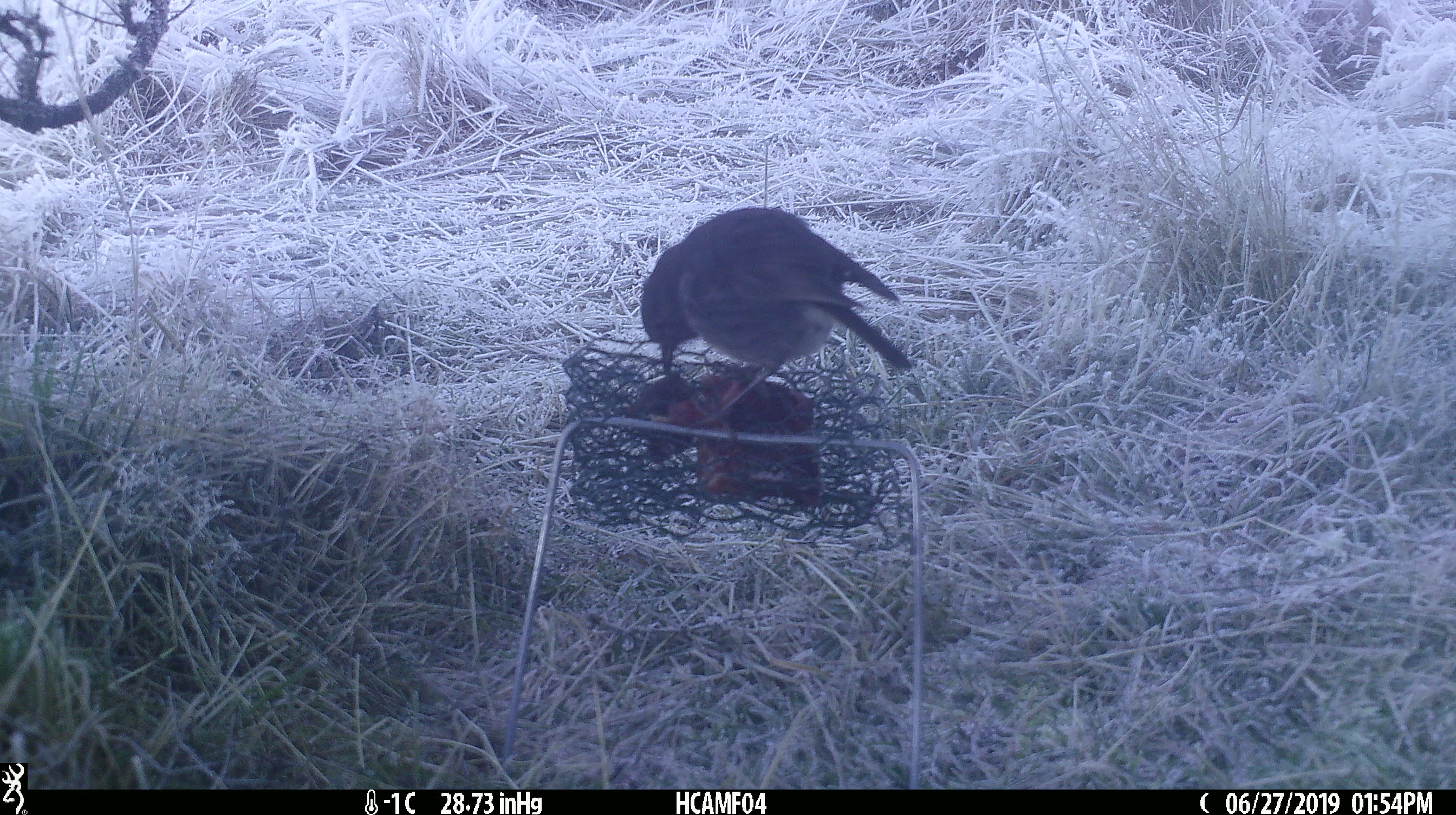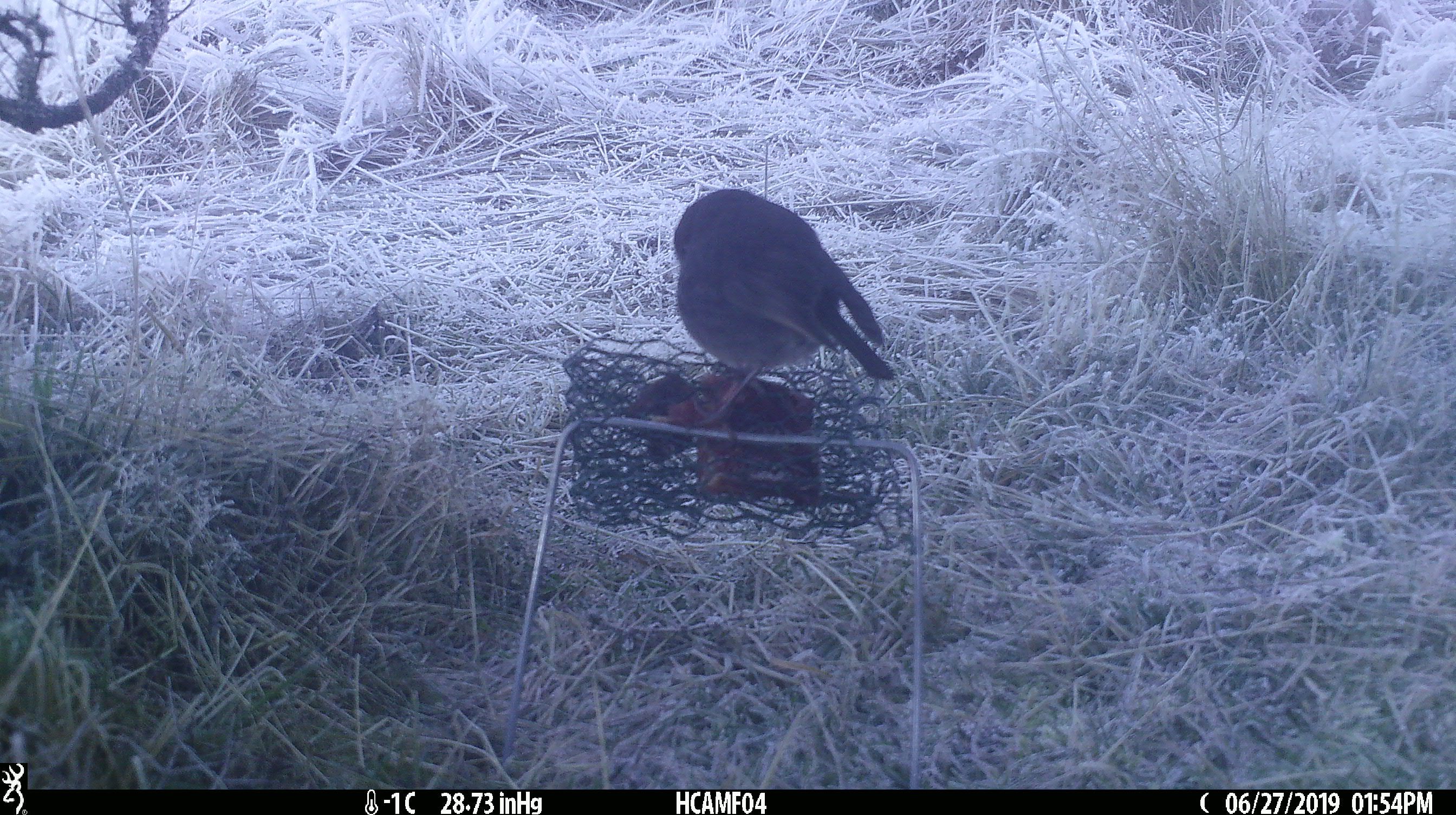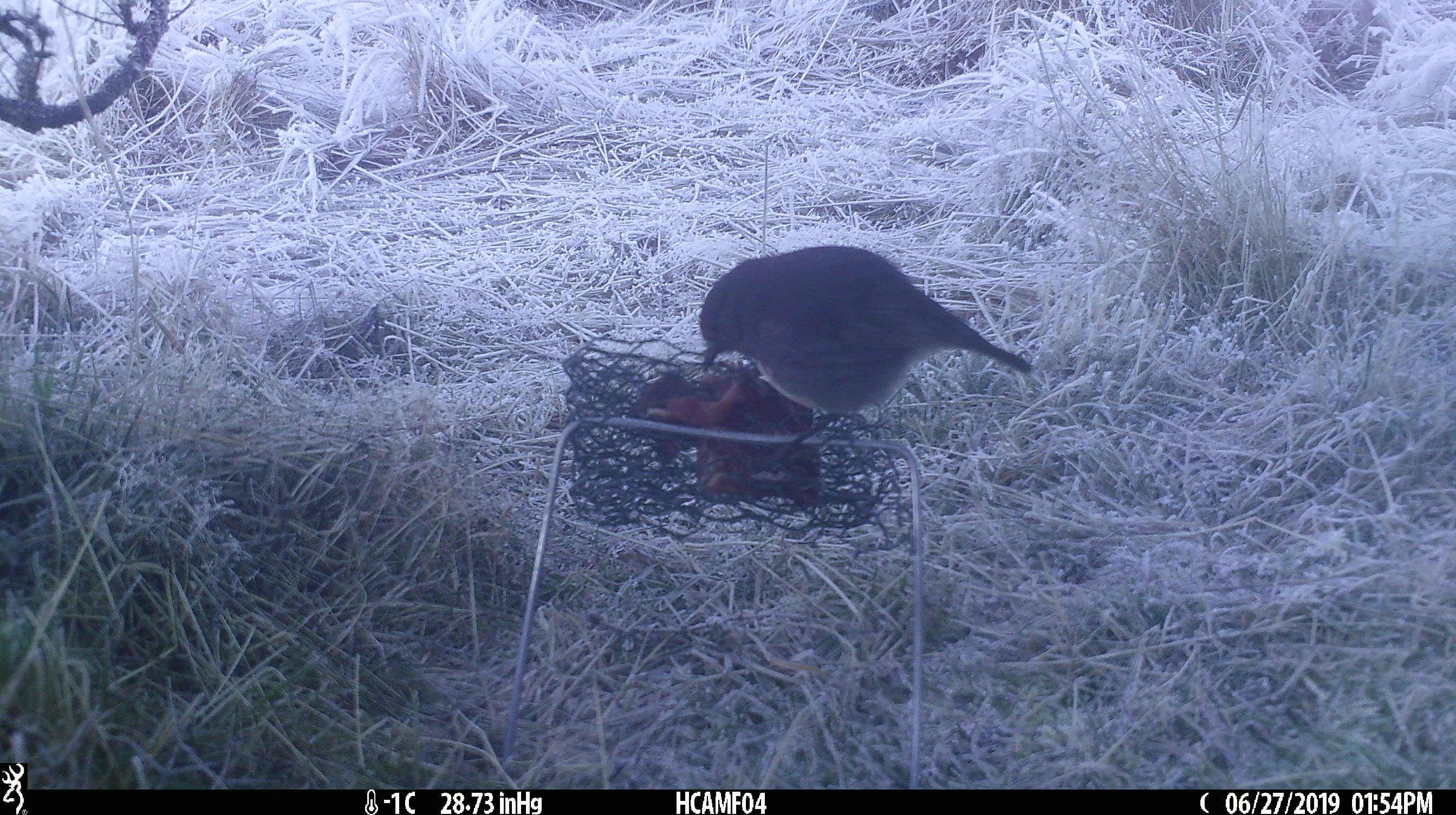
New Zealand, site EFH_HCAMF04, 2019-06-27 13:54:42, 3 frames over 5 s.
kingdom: Animalia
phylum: Chordata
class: Aves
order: Passeriformes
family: Petroicidae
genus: Petroica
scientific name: Petroica australis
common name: new zealand robin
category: robin